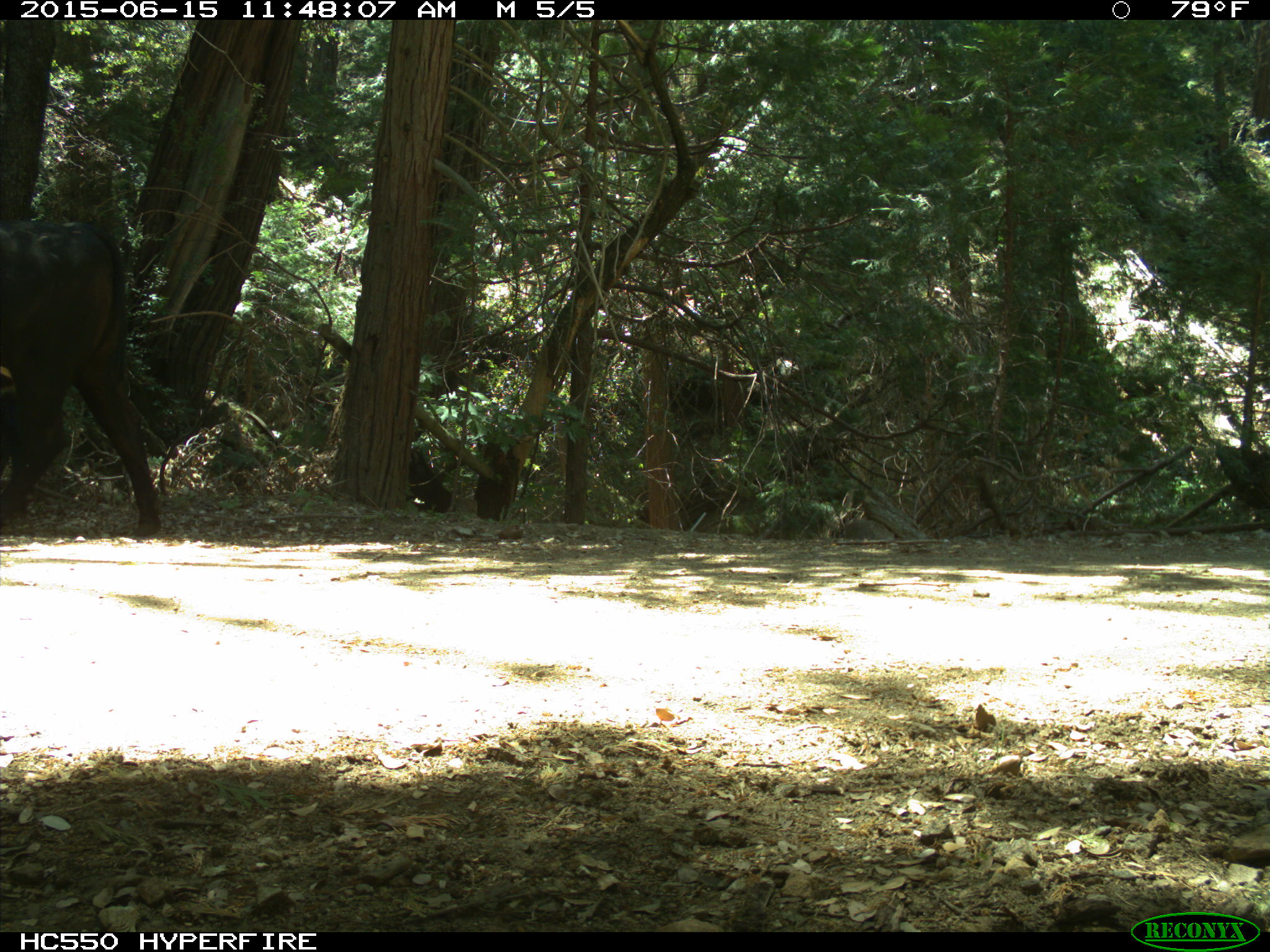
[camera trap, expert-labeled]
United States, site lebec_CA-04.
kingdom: Animalia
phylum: Chordata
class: Mammalia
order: Artiodactyla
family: Bovidae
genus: Bos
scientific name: Bos taurus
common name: domestic cow